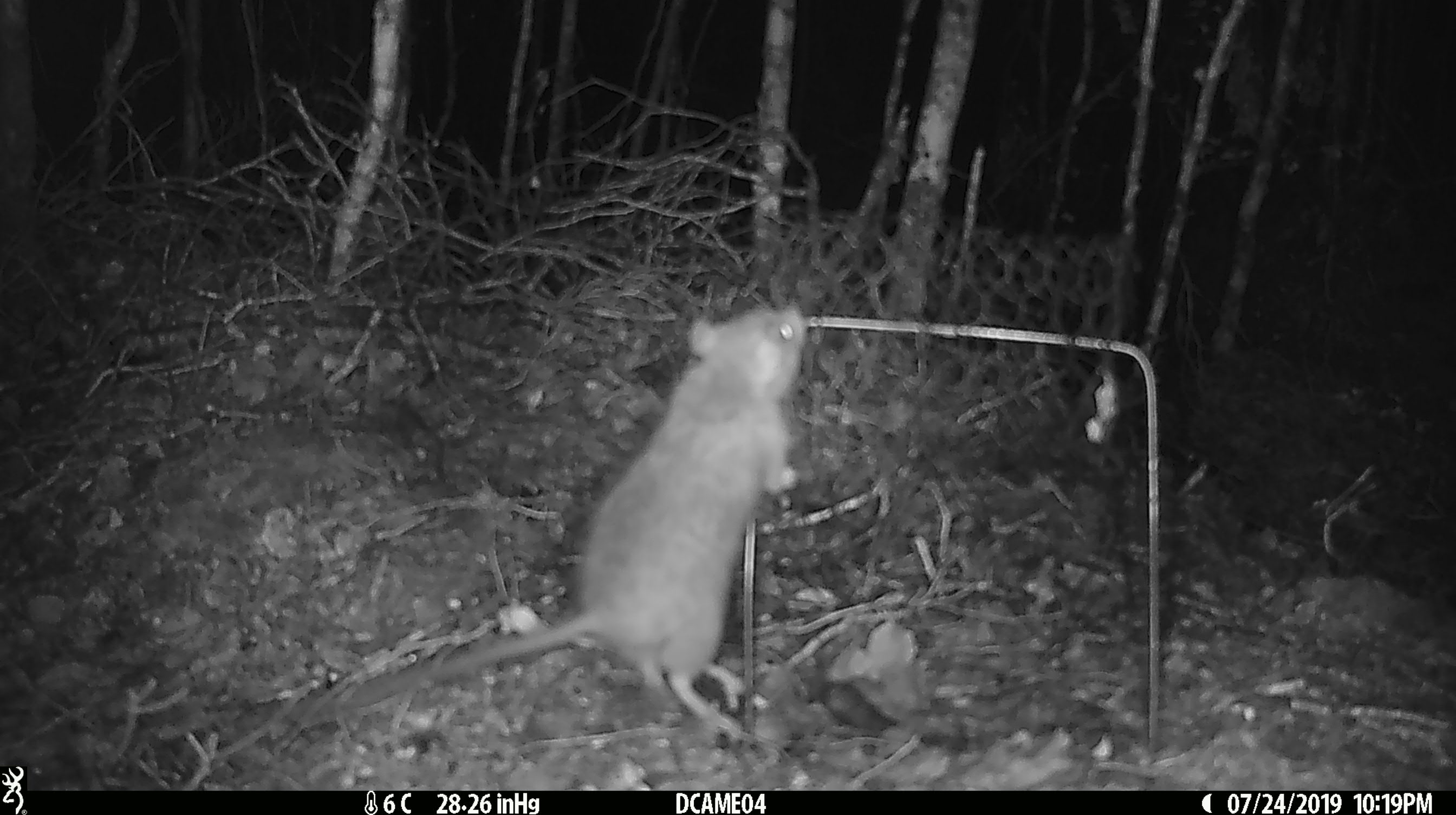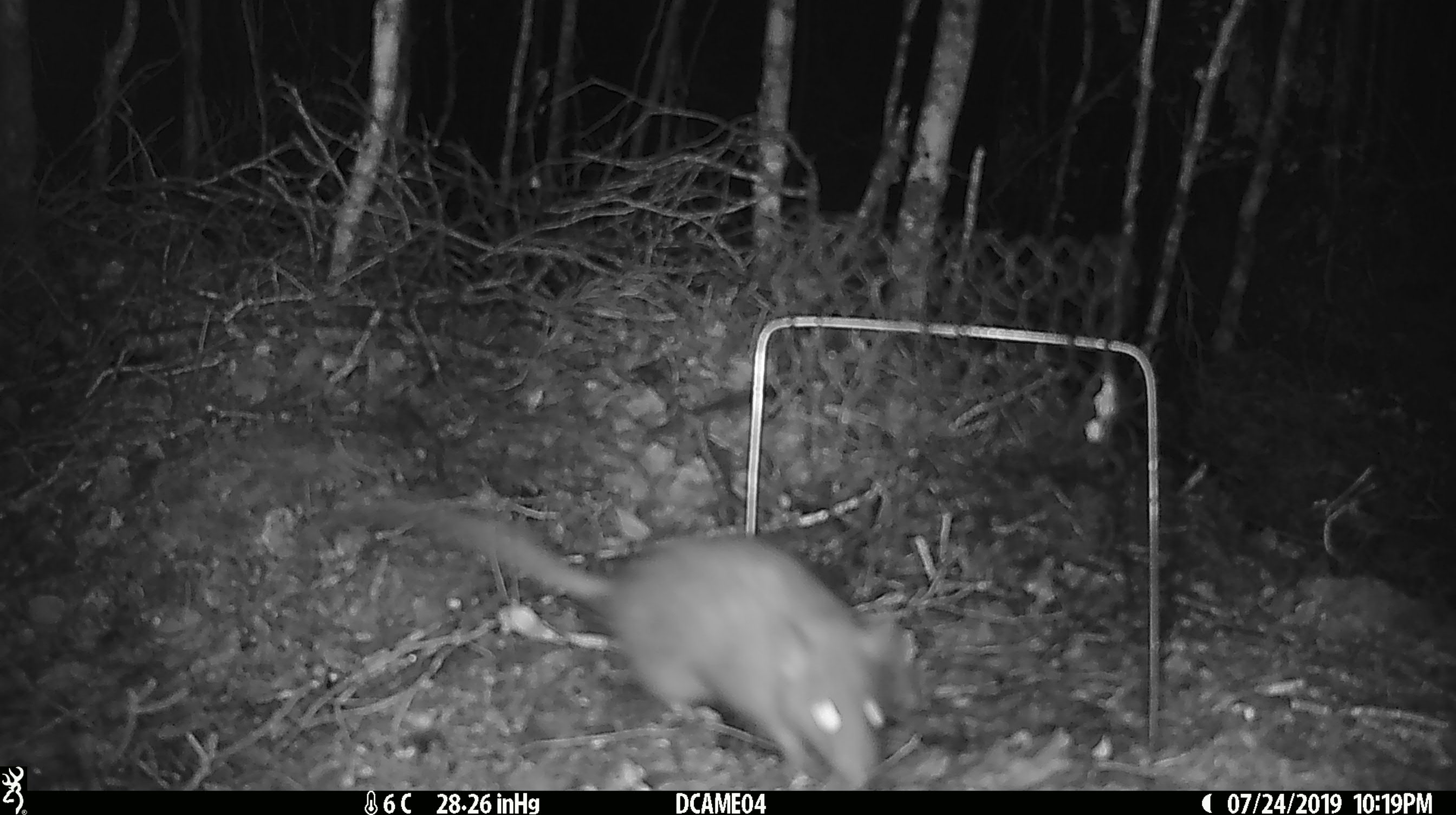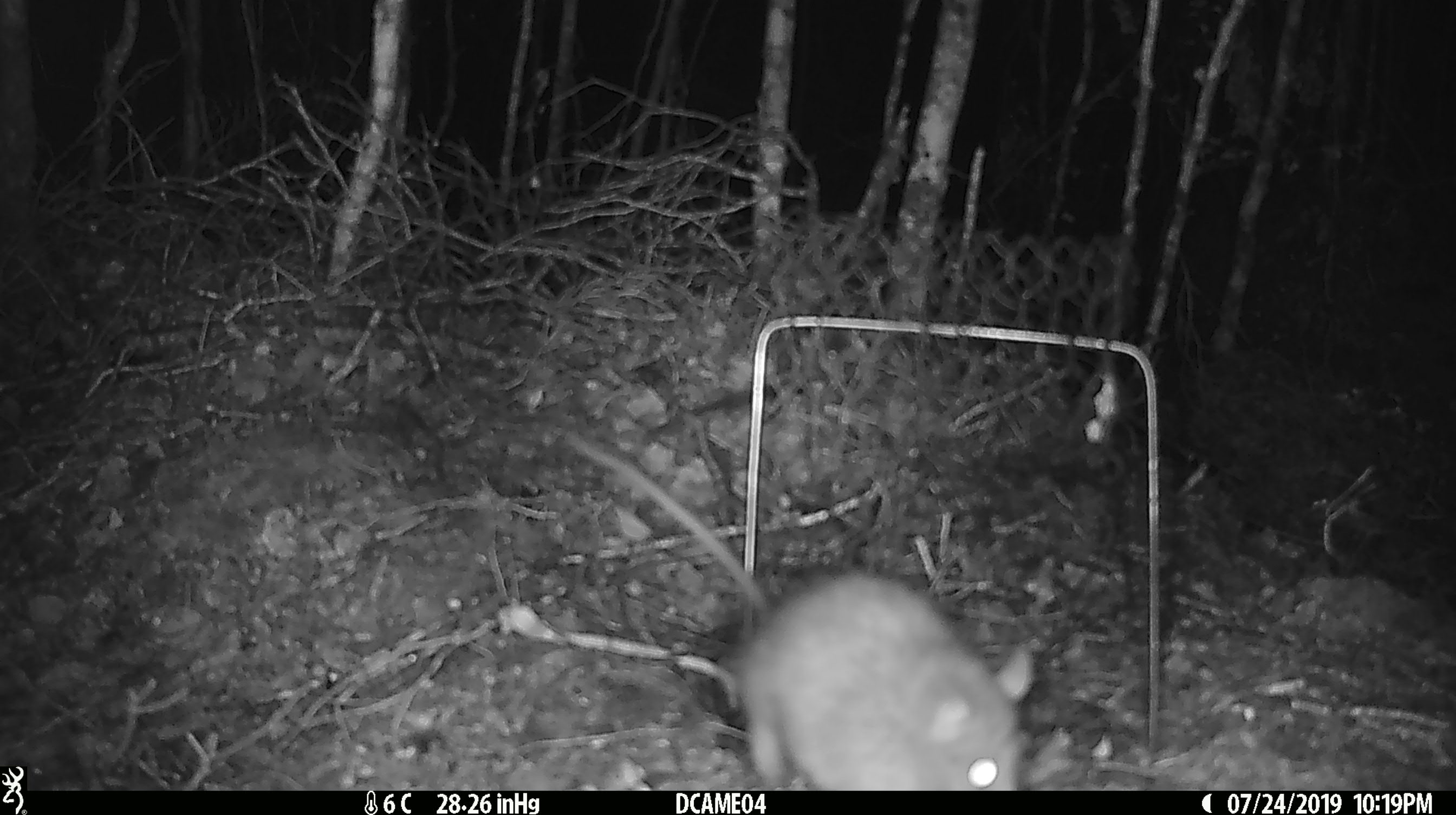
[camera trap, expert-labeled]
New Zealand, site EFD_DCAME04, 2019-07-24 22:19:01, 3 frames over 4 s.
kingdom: Animalia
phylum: Chordata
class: Mammalia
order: Rodentia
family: Muridae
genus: Rattus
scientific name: Rattus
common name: rat